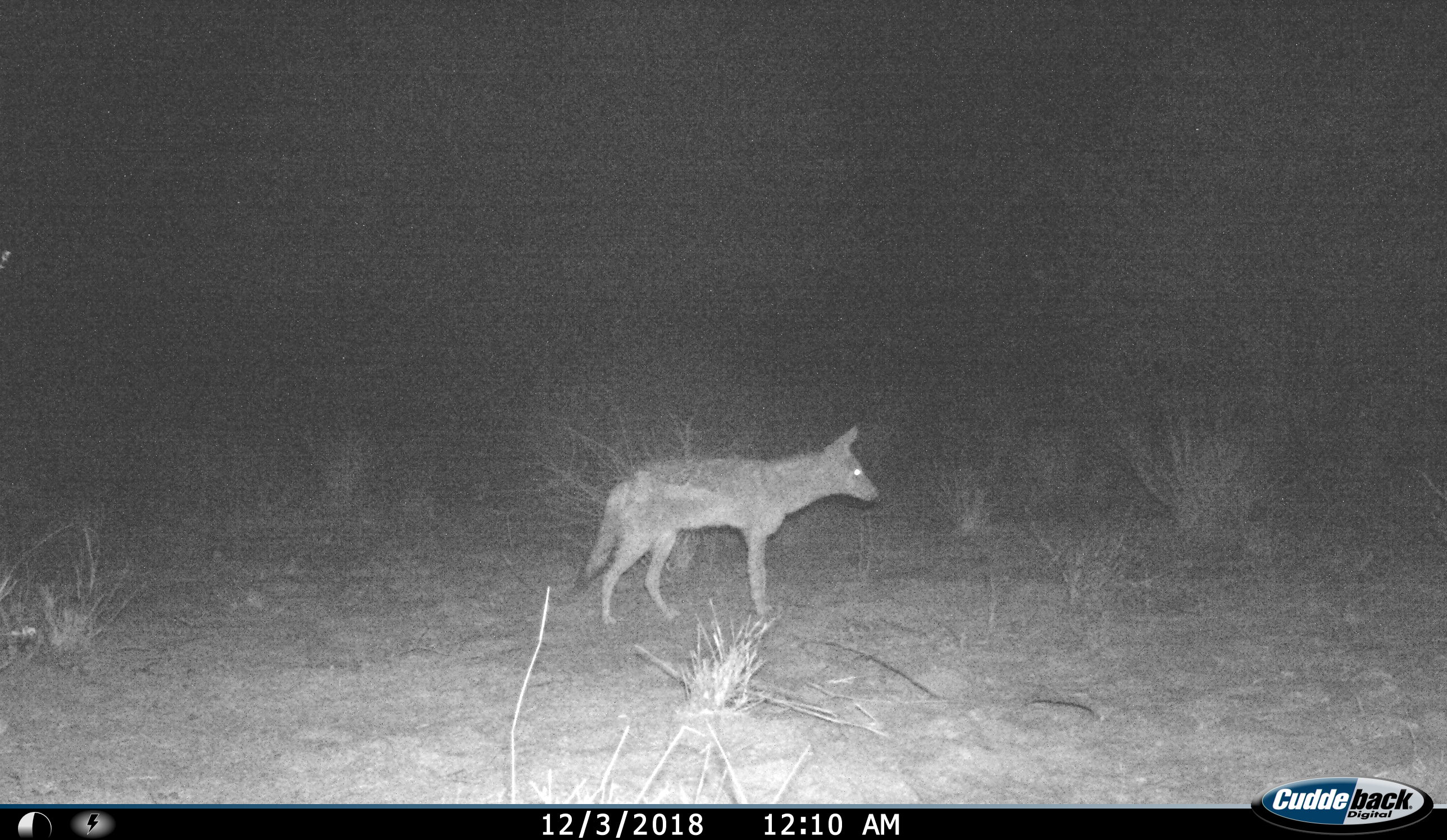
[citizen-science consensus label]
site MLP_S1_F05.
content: unidentified animal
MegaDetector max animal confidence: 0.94